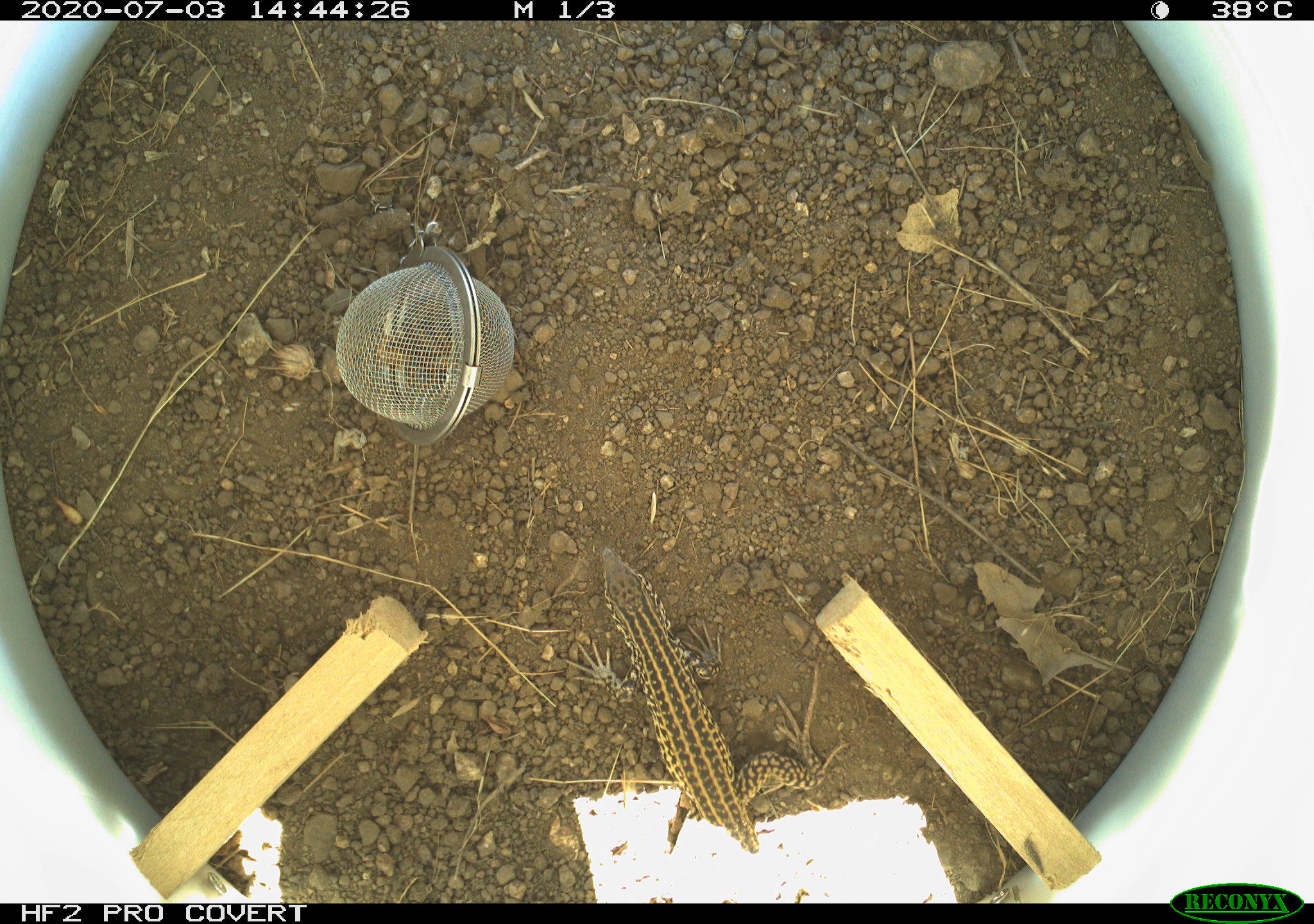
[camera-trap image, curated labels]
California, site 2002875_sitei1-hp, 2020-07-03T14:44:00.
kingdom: Animalia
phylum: Chordata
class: Reptilia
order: Squamata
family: Teiidae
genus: Aspidoscelis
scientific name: Aspidoscelis tigris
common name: western whiptail